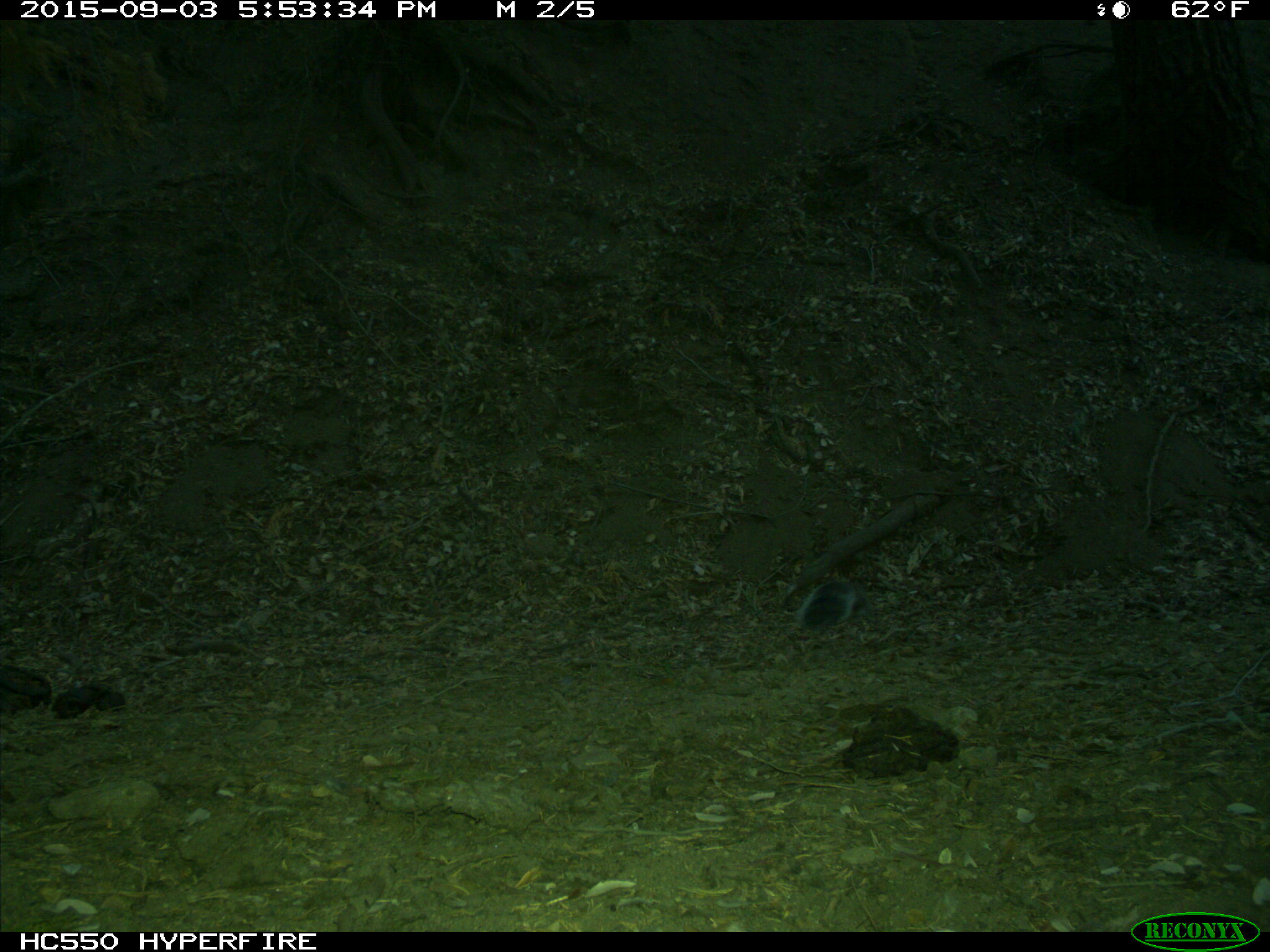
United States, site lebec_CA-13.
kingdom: Animalia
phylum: Chordata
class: Mammalia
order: Rodentia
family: Sciuridae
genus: Sciurus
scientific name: Sciurus carolinensis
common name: eastern gray squirrel